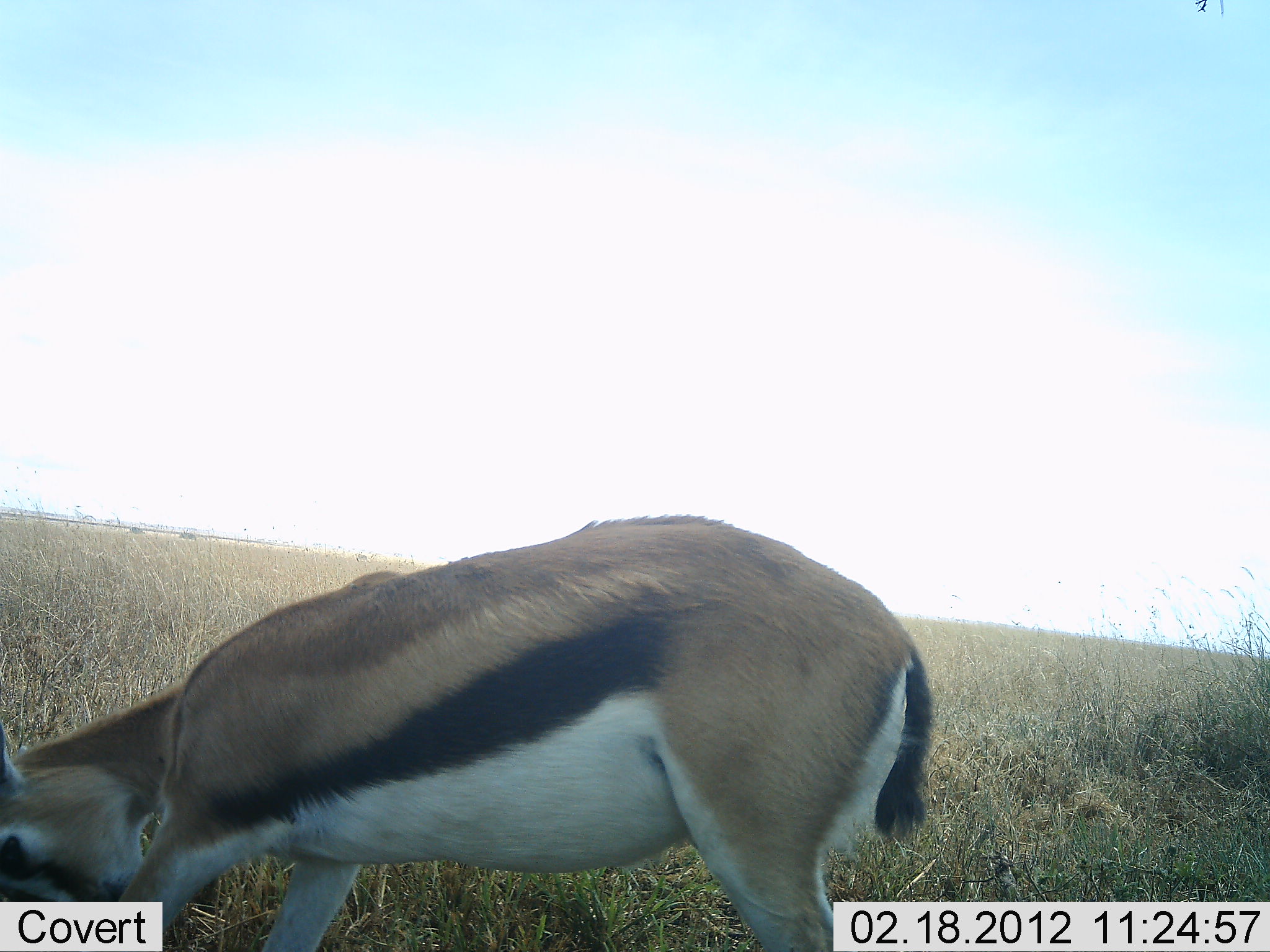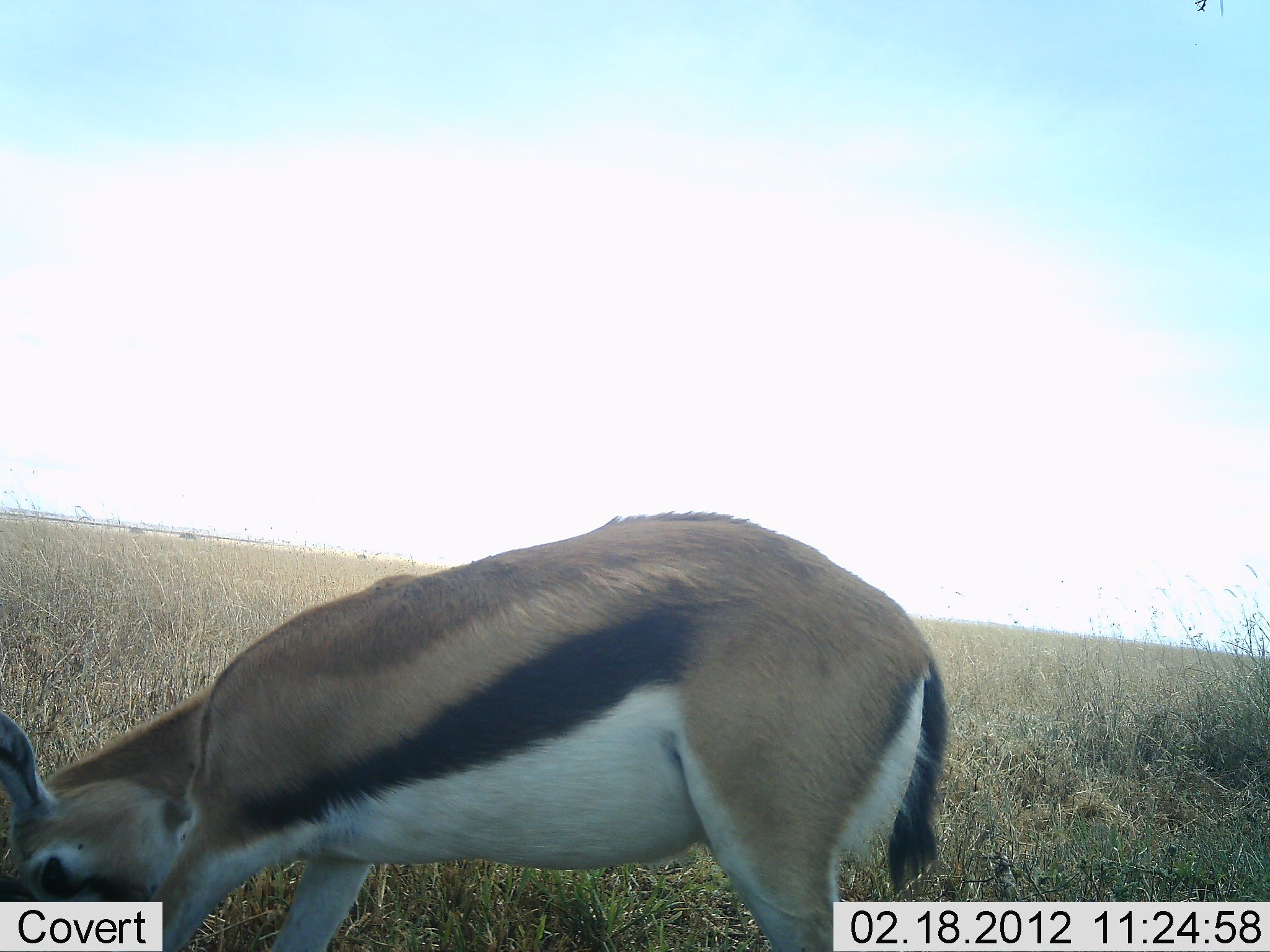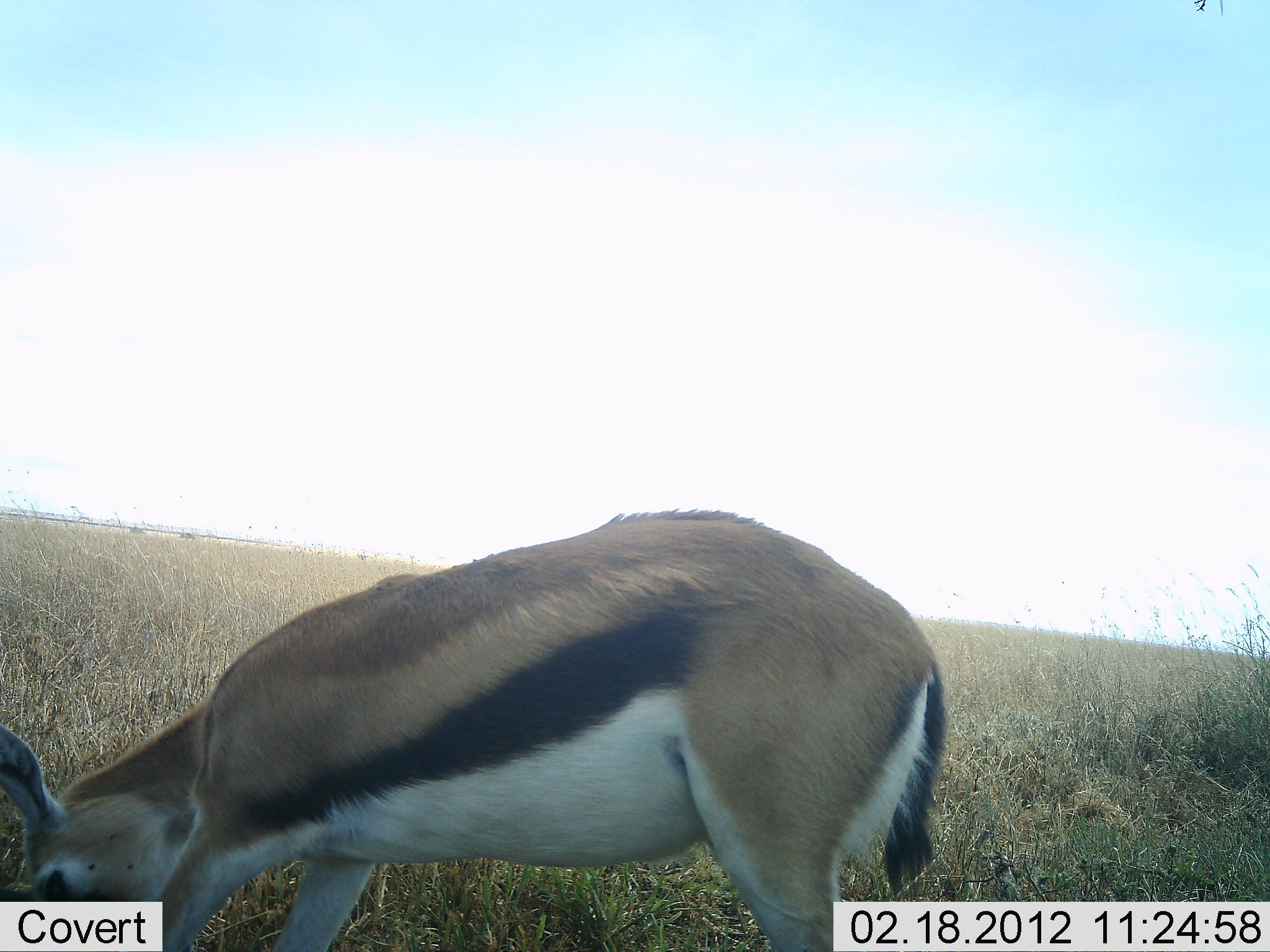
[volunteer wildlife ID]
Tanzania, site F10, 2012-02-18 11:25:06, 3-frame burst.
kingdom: Animalia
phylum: Chordata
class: Mammalia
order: Artiodactyla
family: Bovidae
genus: Eudorcas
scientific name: Eudorcas thomsonii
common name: thomson's gazelle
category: gazellethomsons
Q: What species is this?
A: Gazellethomsons (thomson's gazelle) (Eudorcas thomsonii).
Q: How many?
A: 1.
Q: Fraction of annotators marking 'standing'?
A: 17%.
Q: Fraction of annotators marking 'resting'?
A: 0%.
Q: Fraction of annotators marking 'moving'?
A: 0%.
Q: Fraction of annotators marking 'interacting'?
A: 0%.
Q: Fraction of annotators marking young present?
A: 0%.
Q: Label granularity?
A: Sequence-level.